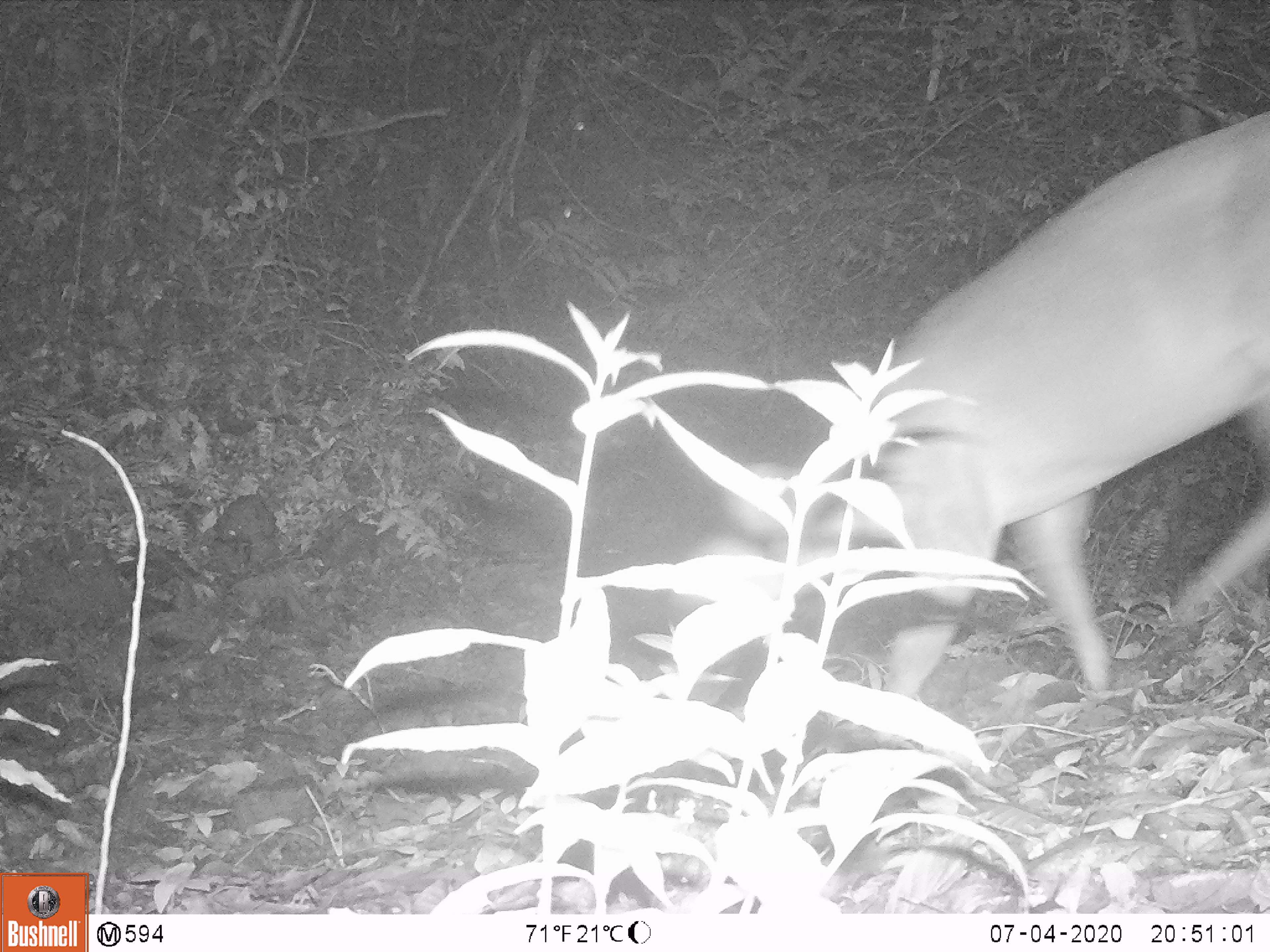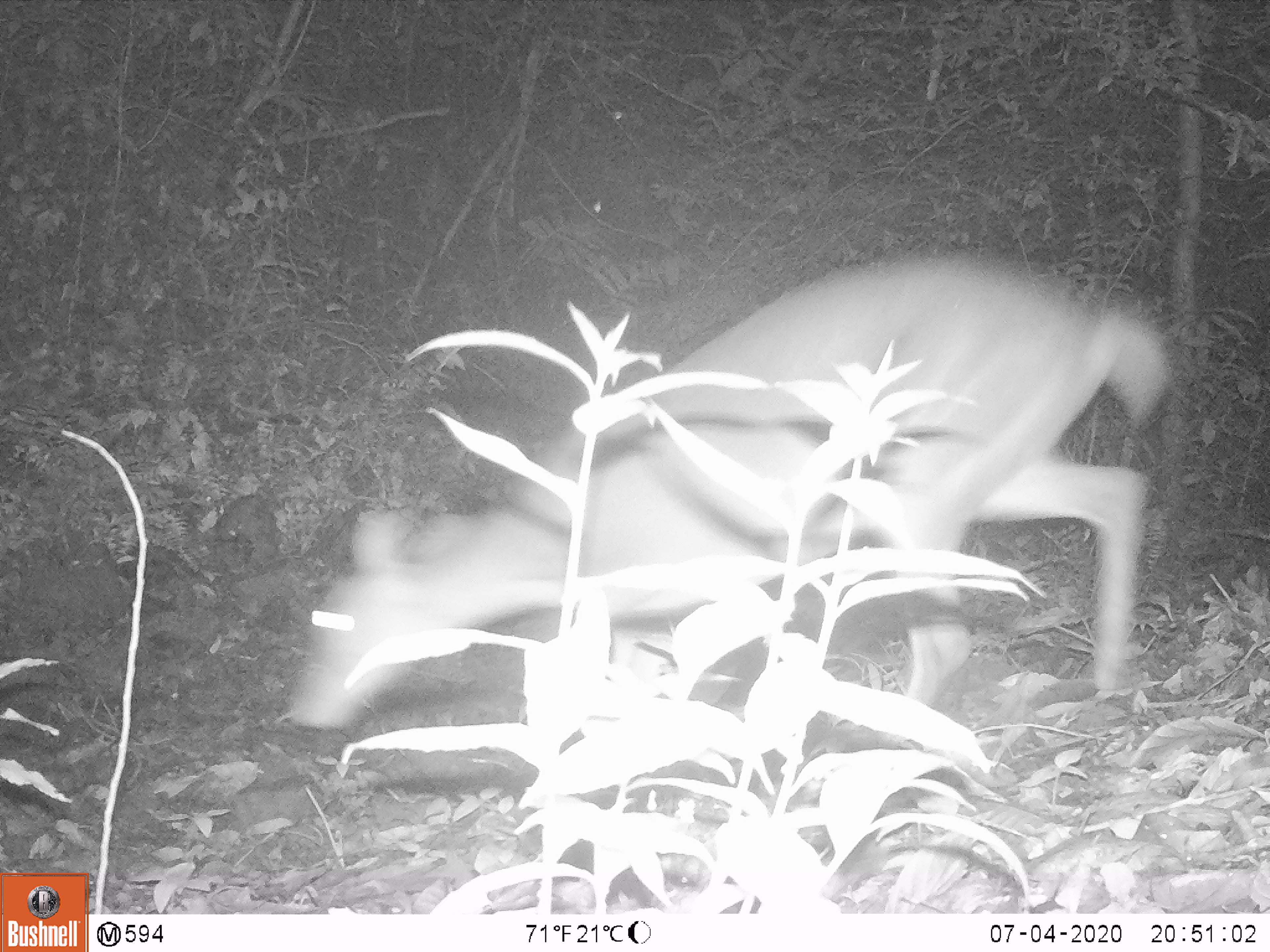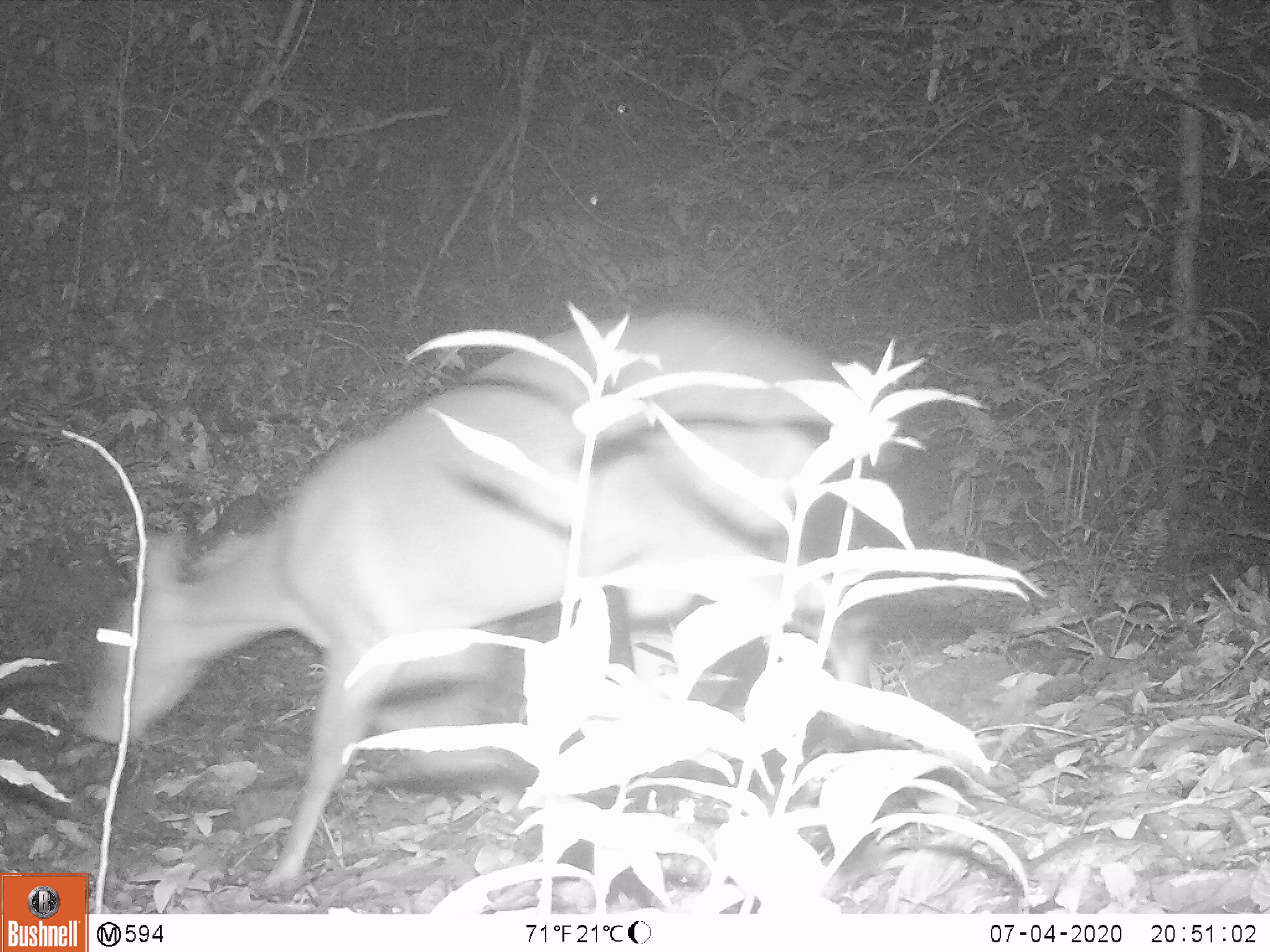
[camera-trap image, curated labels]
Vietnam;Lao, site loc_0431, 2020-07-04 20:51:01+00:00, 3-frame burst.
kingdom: Animalia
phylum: Chordata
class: Mammalia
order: Artiodactyla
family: Cervidae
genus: Muntiacus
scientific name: Muntiacus vuquangensis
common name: large-antlered muntjac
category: large antlered muntjac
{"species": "large antlered muntjac (large-antlered muntjac) (Muntiacus vuquangensis)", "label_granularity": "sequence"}